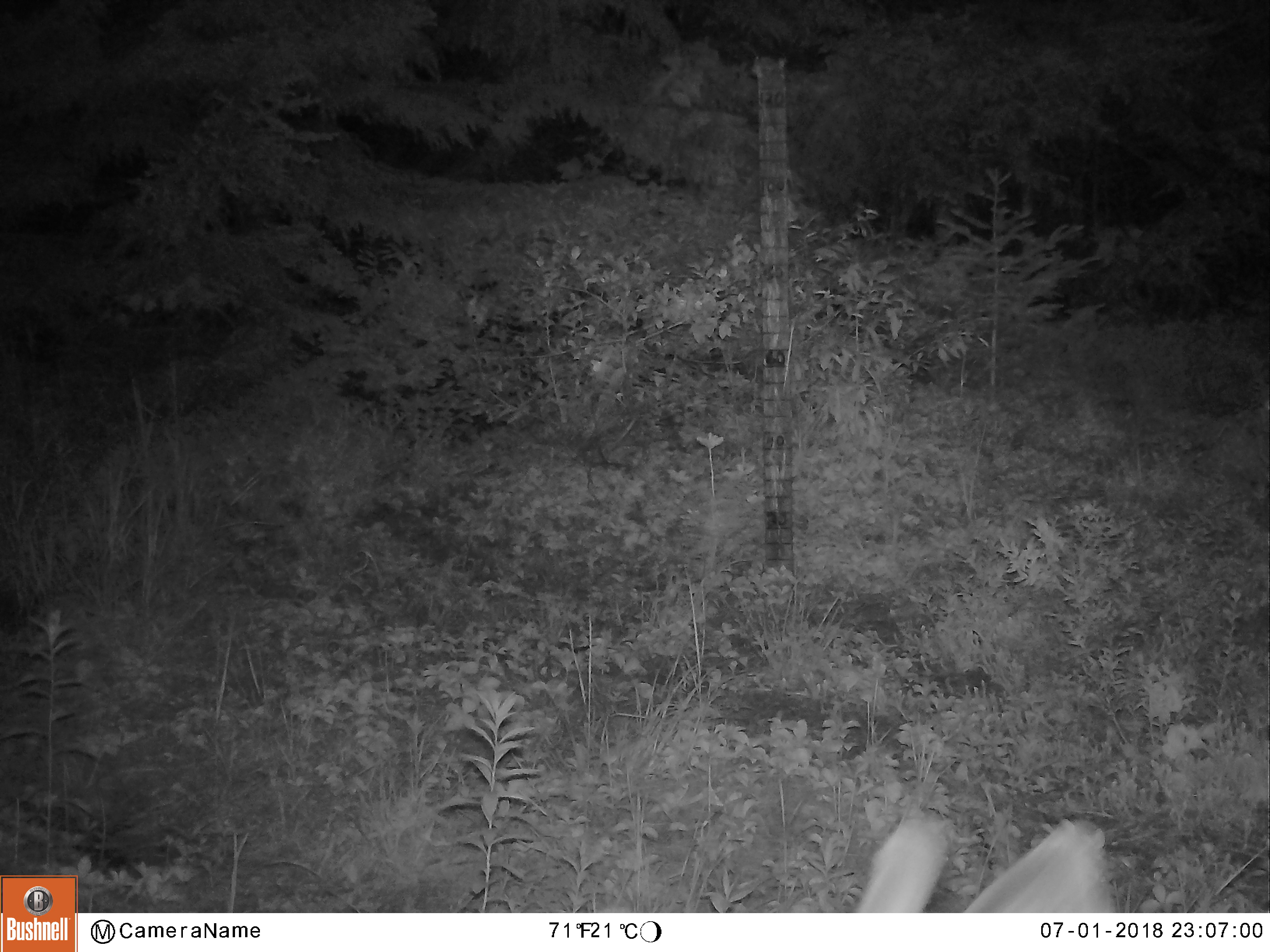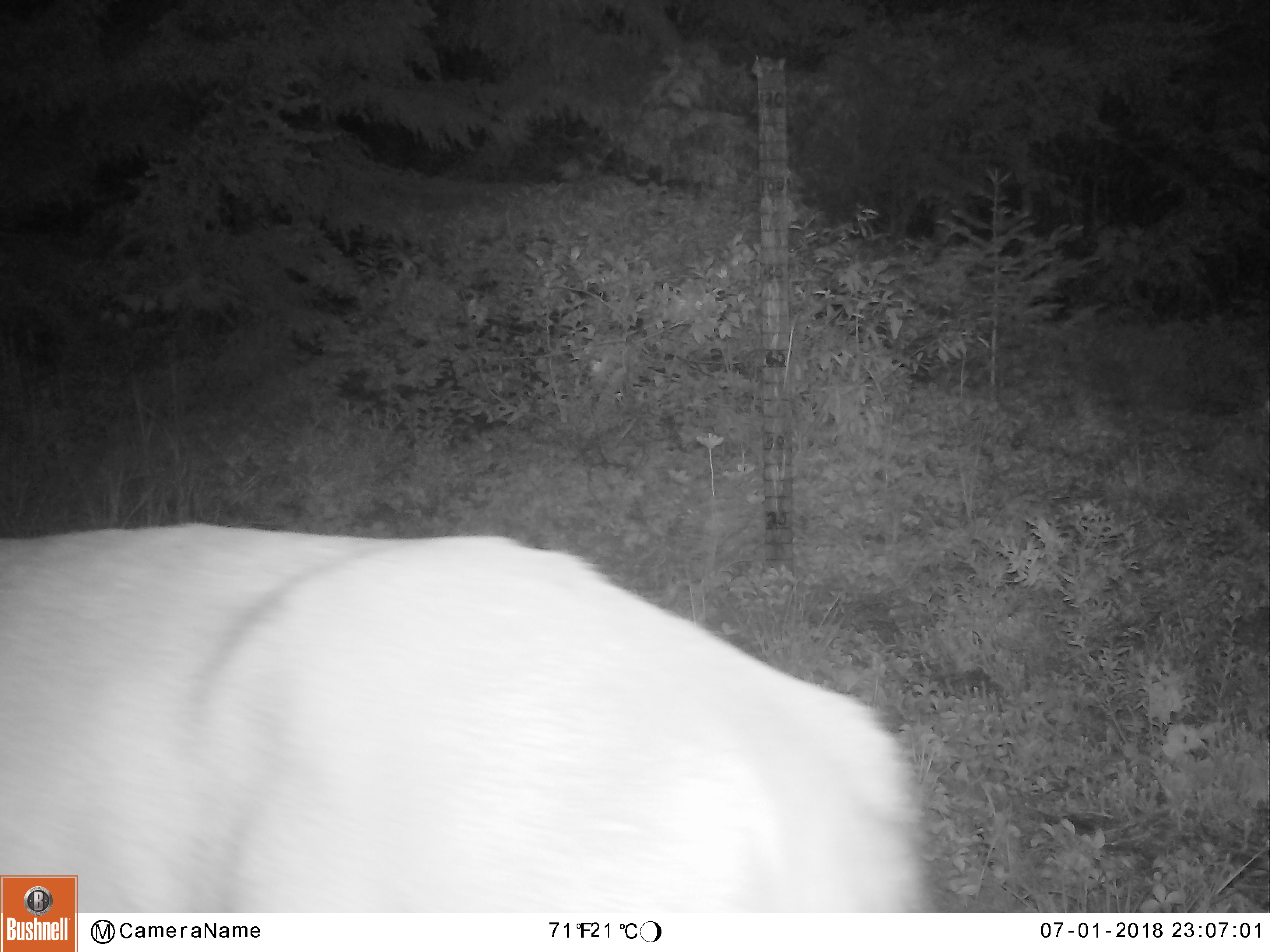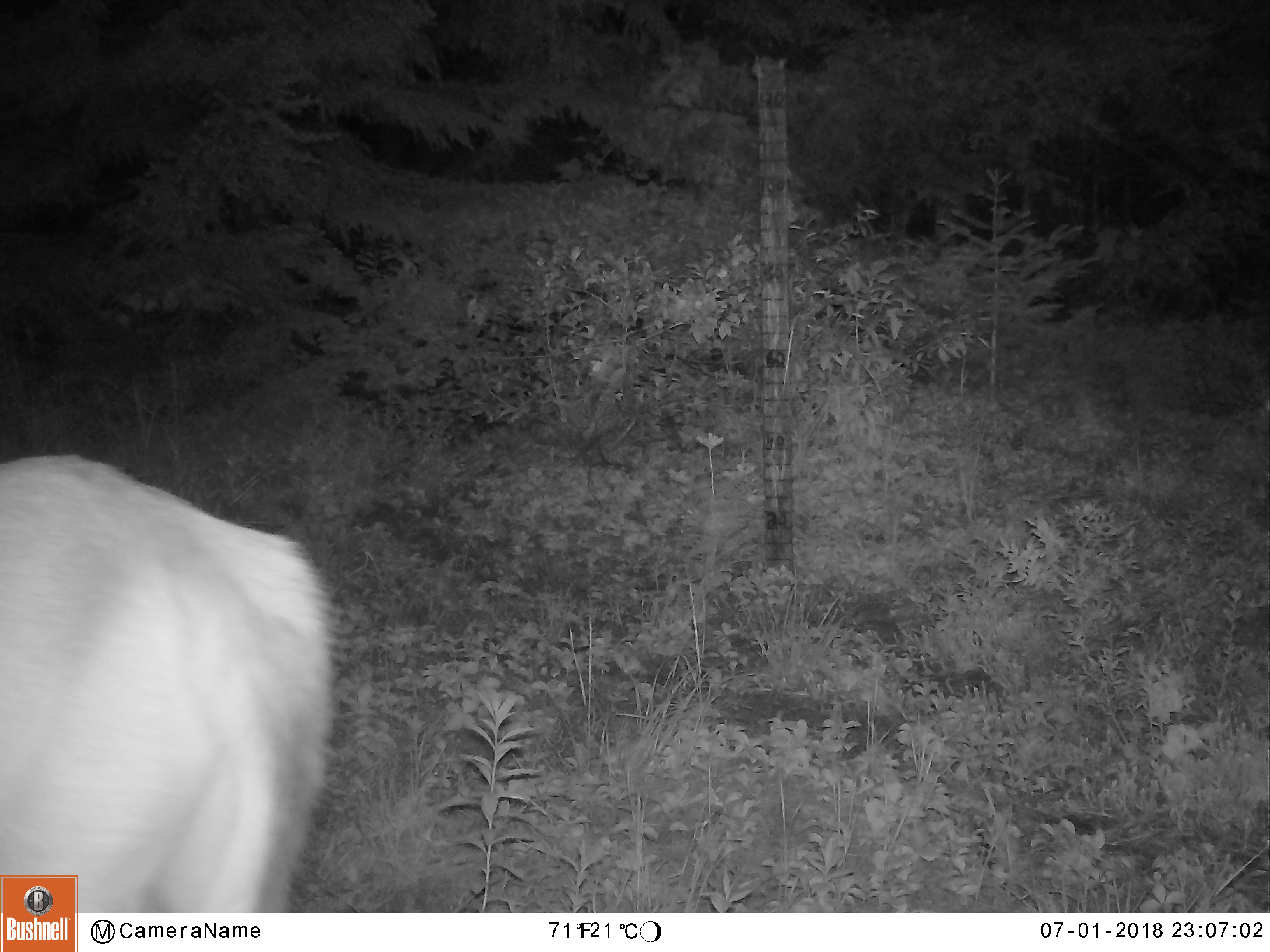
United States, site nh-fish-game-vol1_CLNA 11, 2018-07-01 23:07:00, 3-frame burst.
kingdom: Animalia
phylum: Chordata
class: Mammalia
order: Artiodactyla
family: Cervidae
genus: Odocoileus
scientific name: Odocoileus virginianus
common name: white-tailed deer